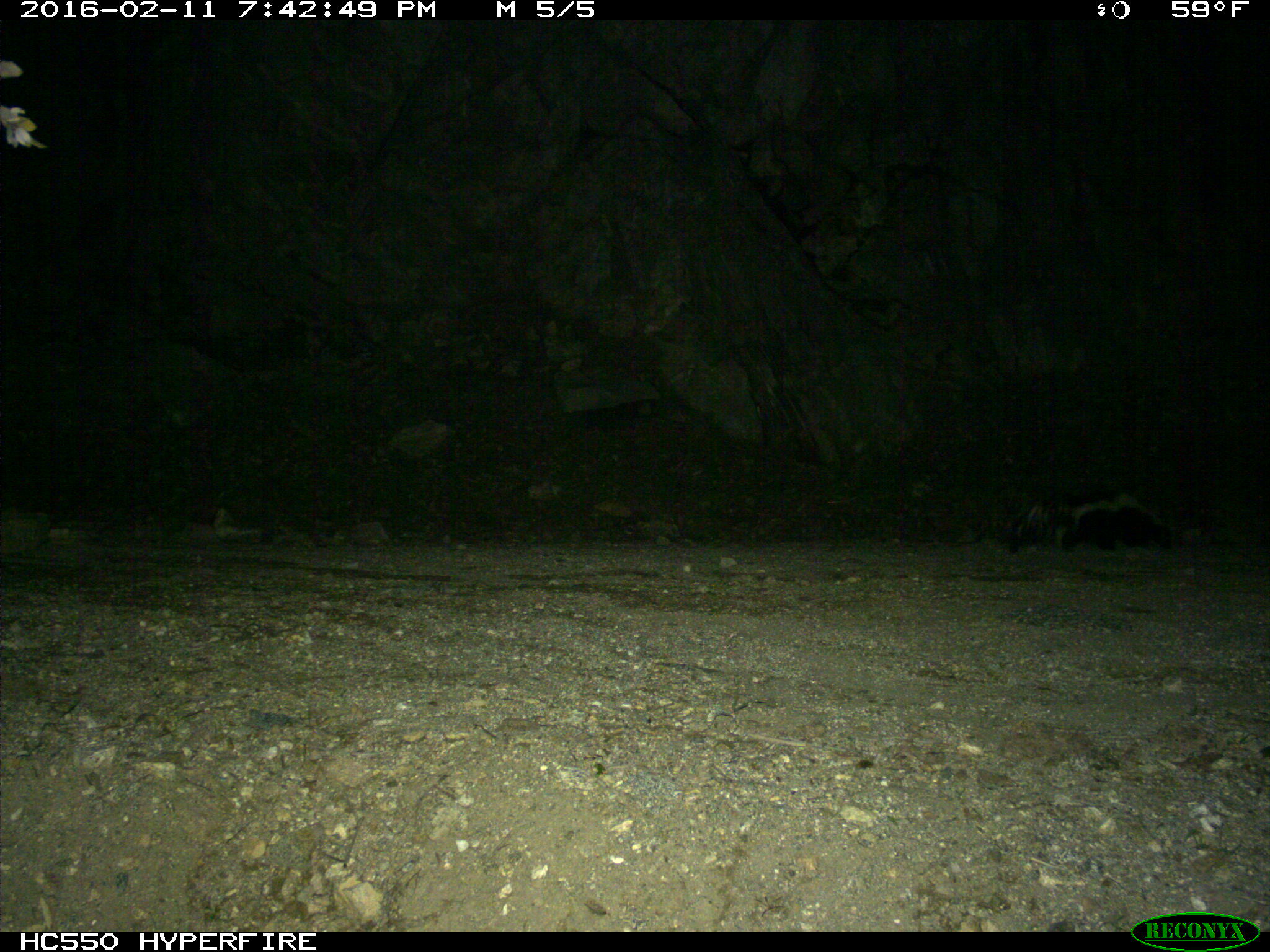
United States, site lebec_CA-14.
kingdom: Animalia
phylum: Chordata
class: Mammalia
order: Carnivora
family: Mephitidae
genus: Mephitis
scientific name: Mephitis mephitis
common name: striped skunk